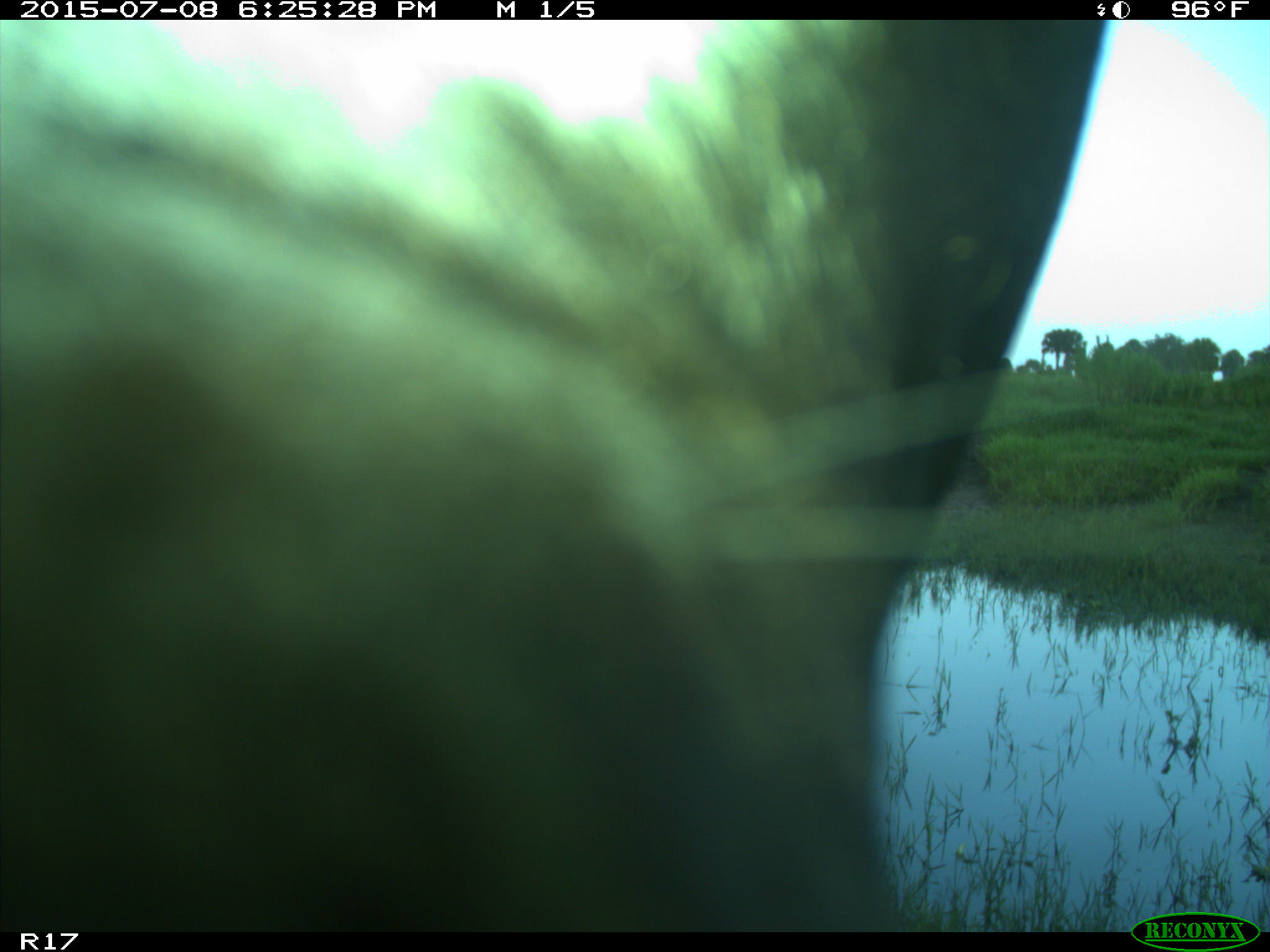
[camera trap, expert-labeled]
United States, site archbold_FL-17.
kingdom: Animalia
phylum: Chordata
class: Mammalia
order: Artiodactyla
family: Bovidae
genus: Bos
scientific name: Bos taurus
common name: domestic cow